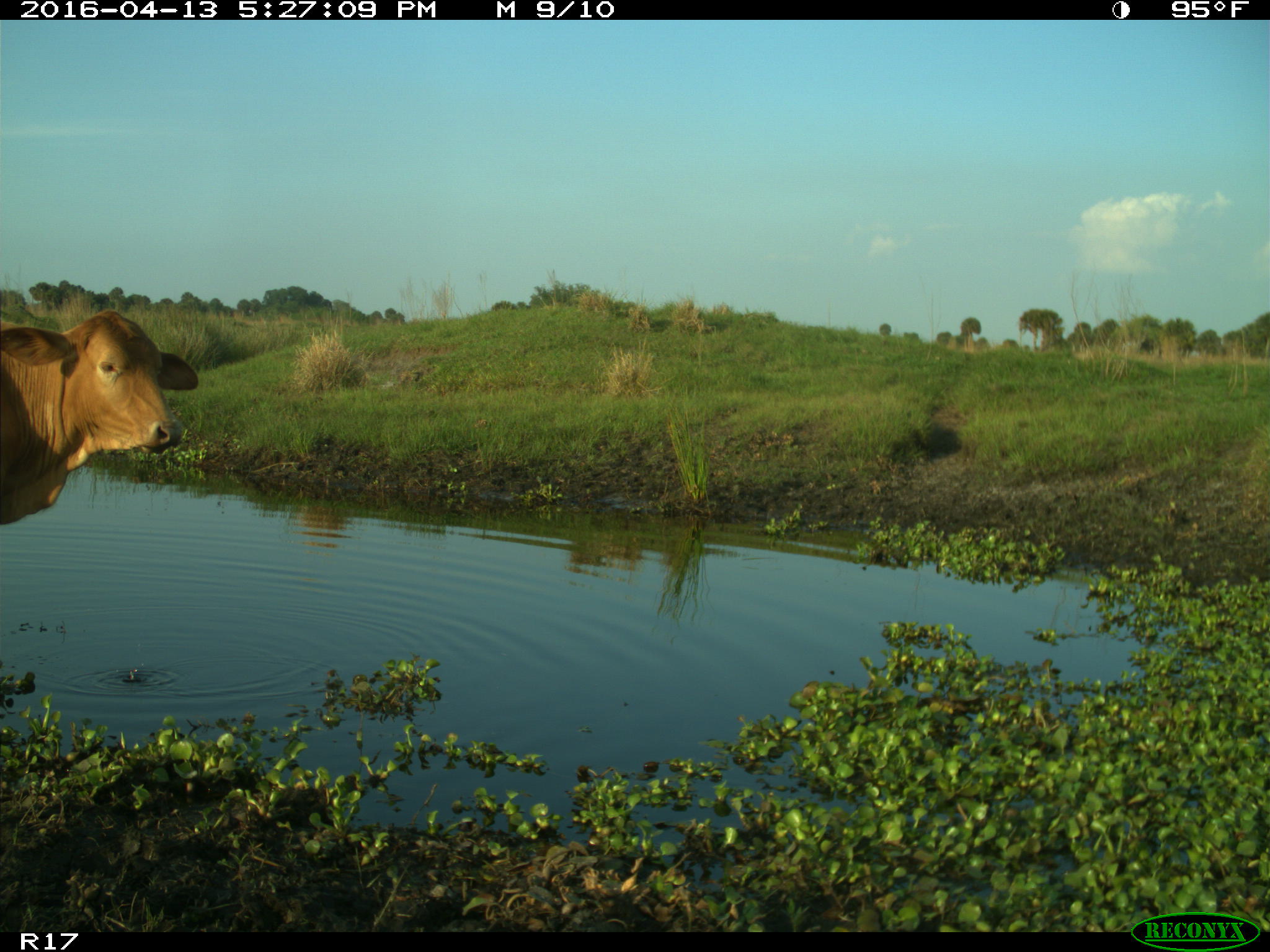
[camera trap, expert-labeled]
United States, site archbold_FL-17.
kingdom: Animalia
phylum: Chordata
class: Mammalia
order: Artiodactyla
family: Bovidae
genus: Bos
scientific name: Bos taurus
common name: domestic cow